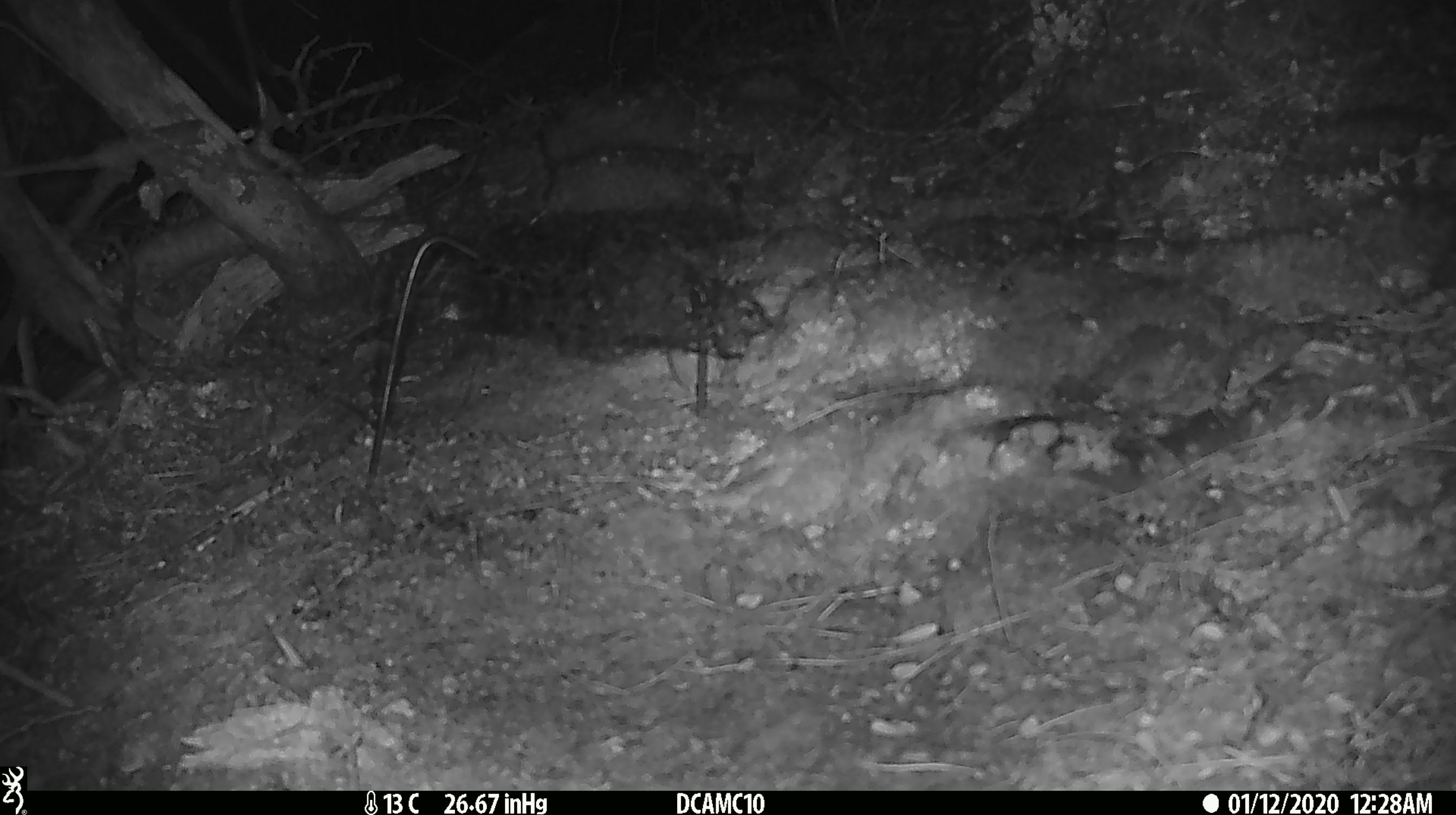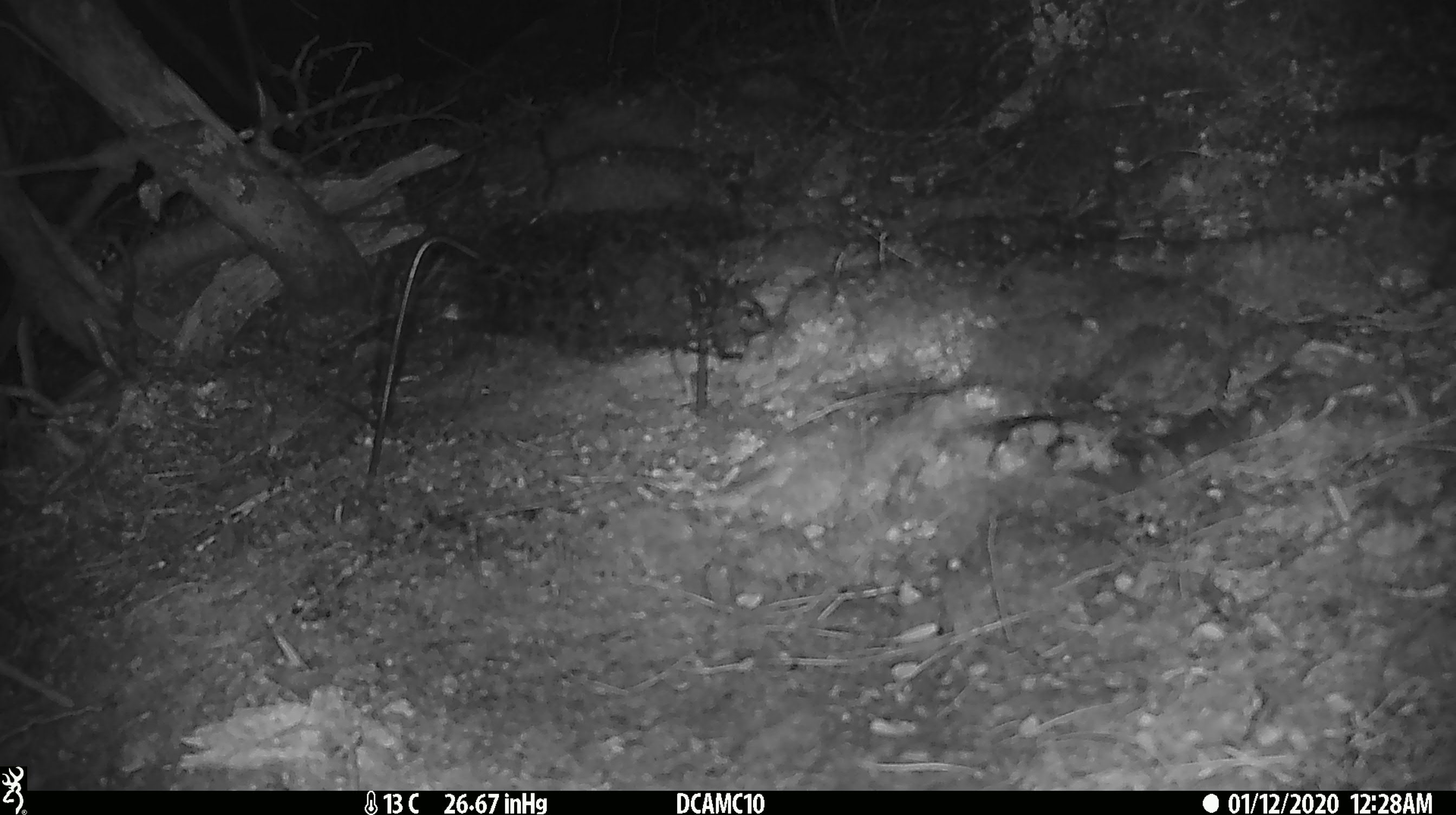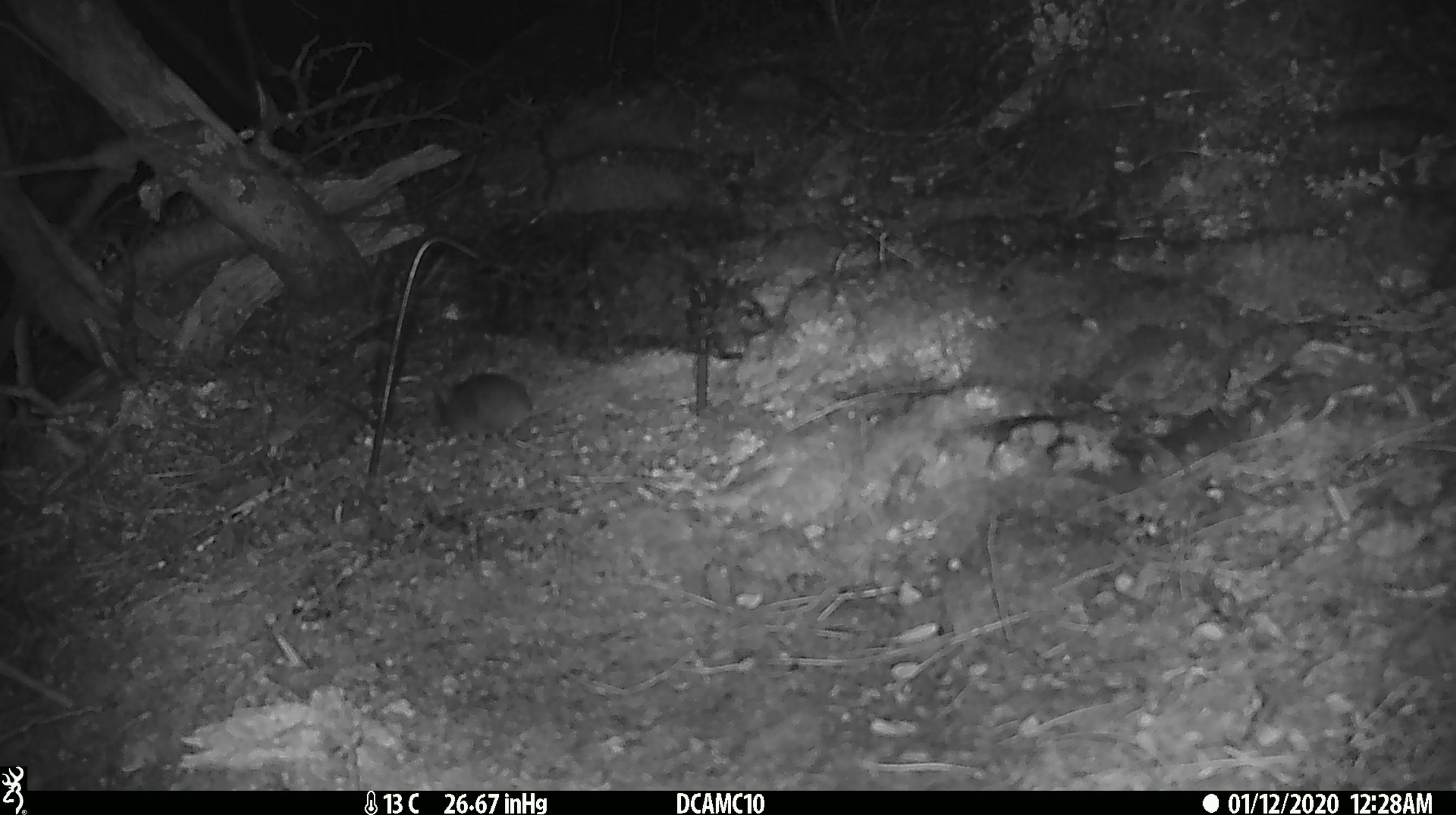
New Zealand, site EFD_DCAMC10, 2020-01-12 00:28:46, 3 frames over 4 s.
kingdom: Animalia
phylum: Chordata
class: Mammalia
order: Rodentia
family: Muridae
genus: Mus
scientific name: Mus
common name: mouse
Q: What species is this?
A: Mouse (Mus).